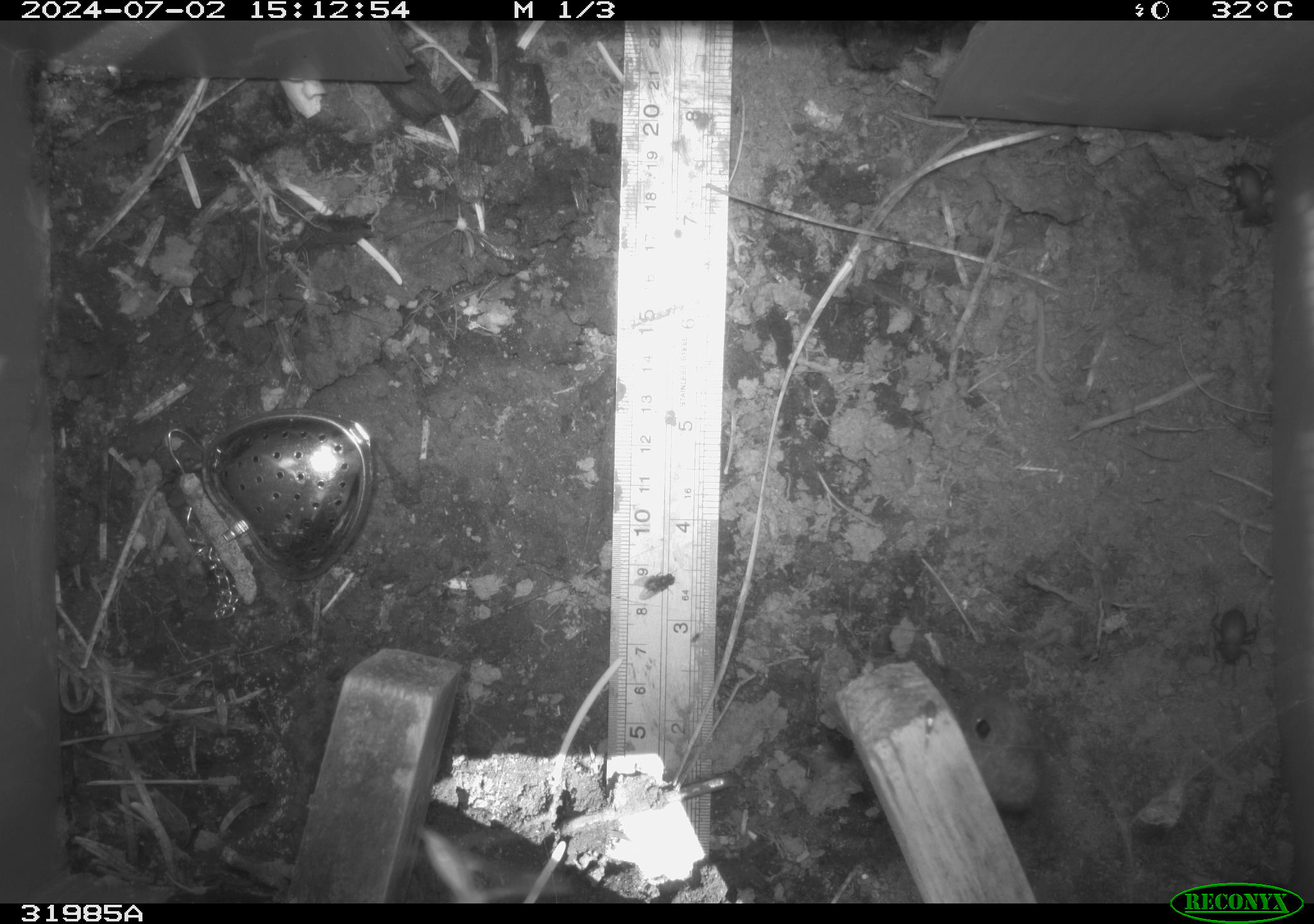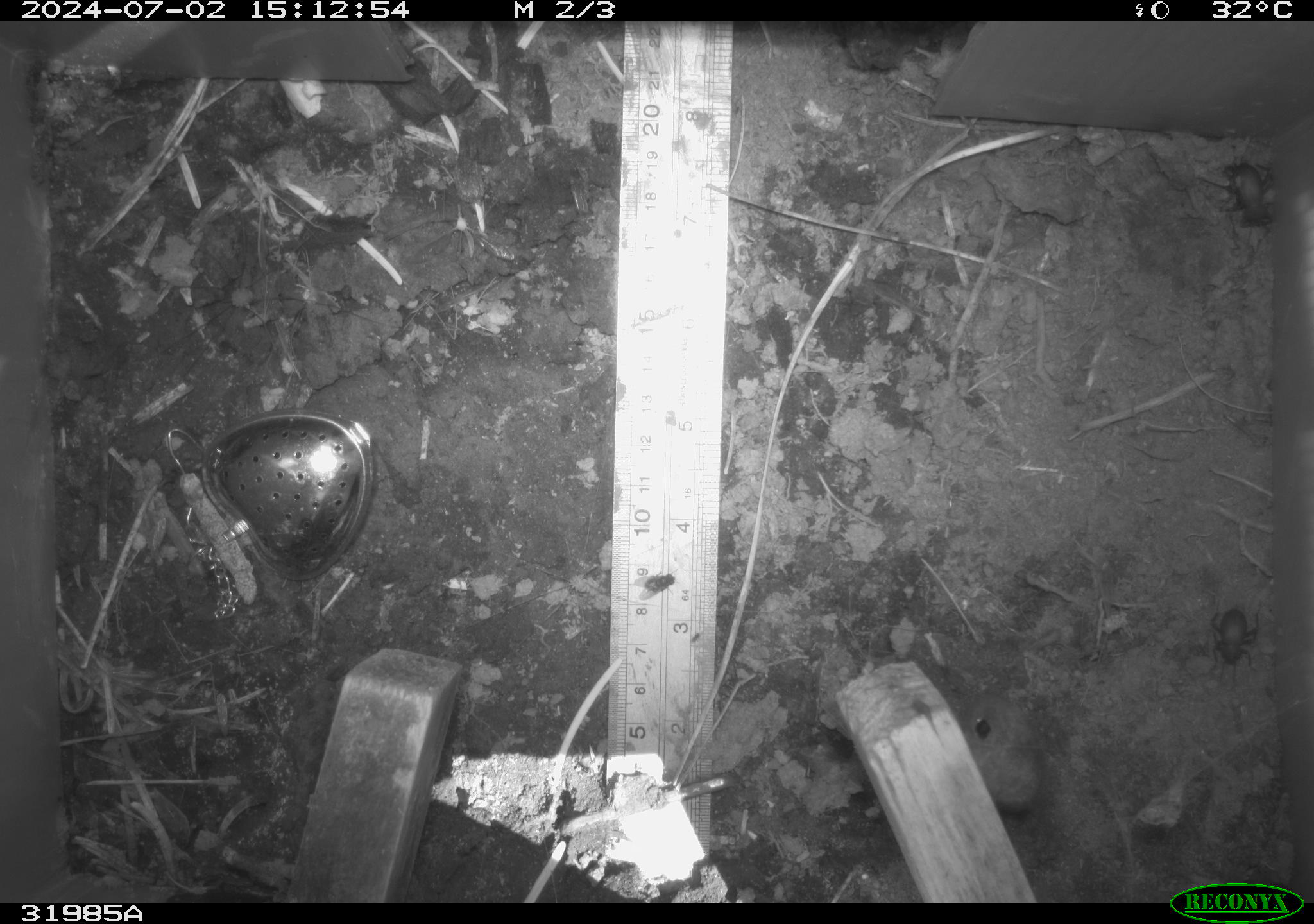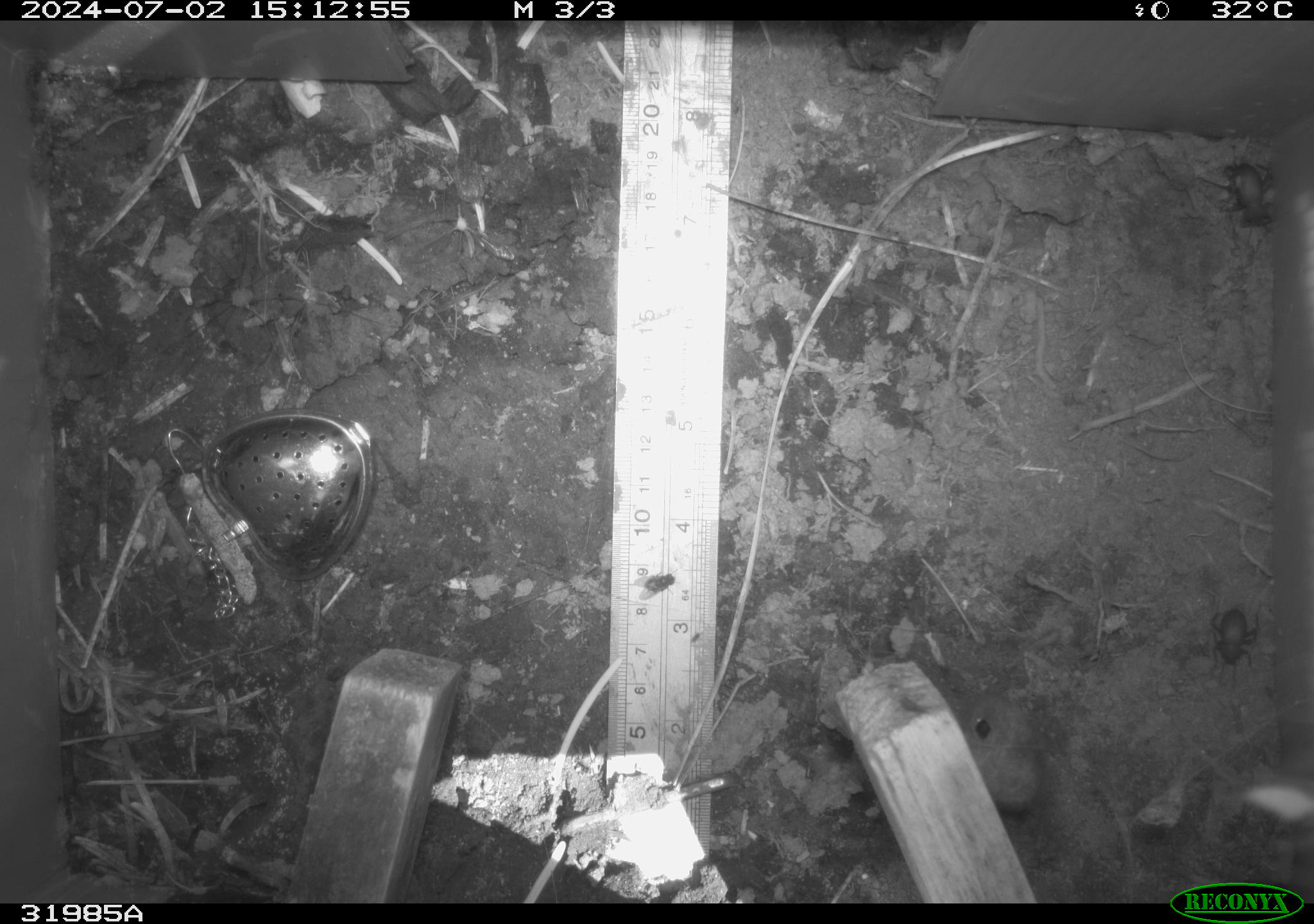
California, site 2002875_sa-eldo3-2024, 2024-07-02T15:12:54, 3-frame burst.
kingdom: Animalia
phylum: Arthropoda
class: Insecta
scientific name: Insecta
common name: insect